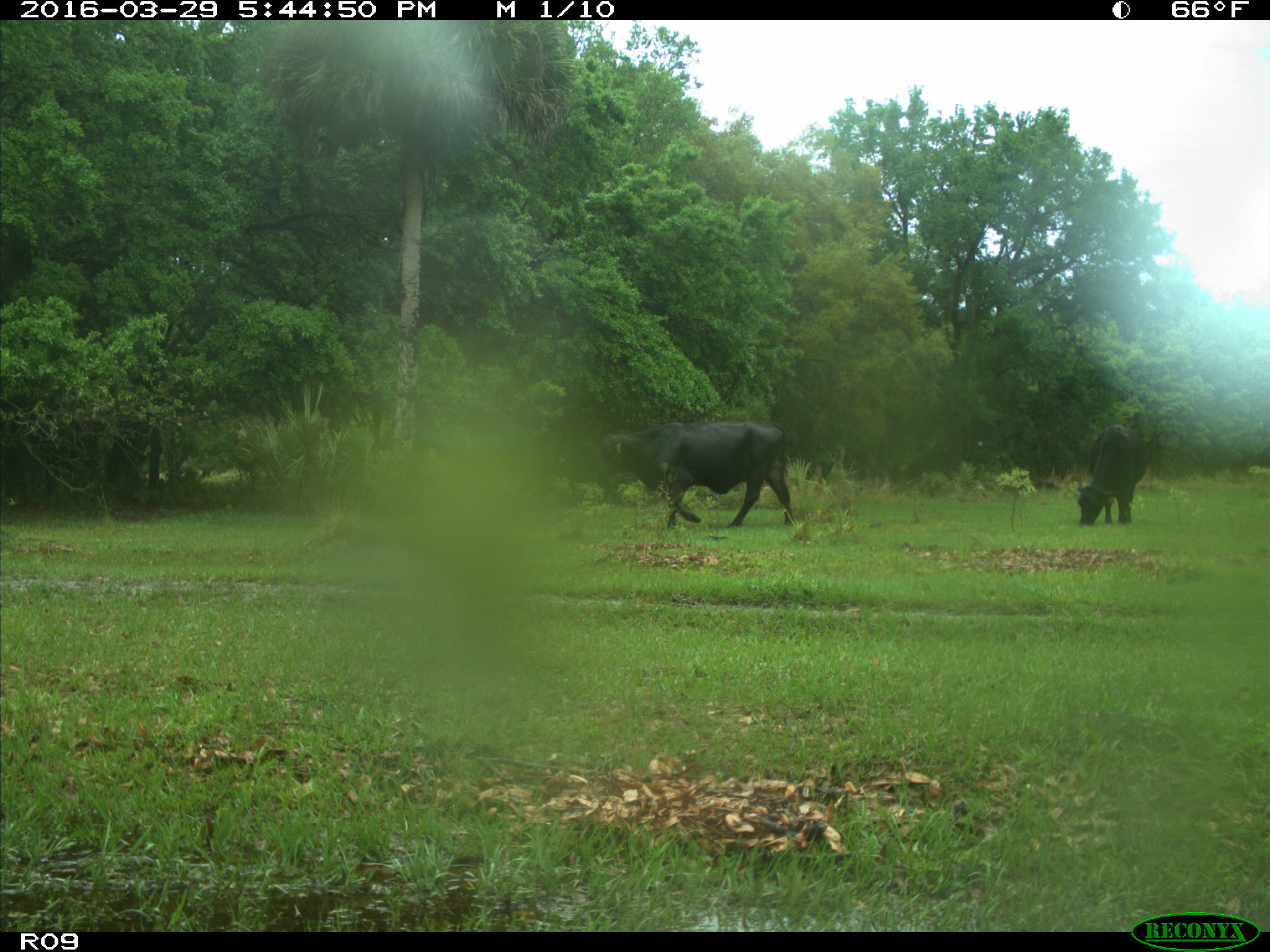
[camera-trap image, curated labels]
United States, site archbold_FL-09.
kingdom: Animalia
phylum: Chordata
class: Mammalia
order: Artiodactyla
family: Bovidae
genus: Bos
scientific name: Bos taurus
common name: domestic cow